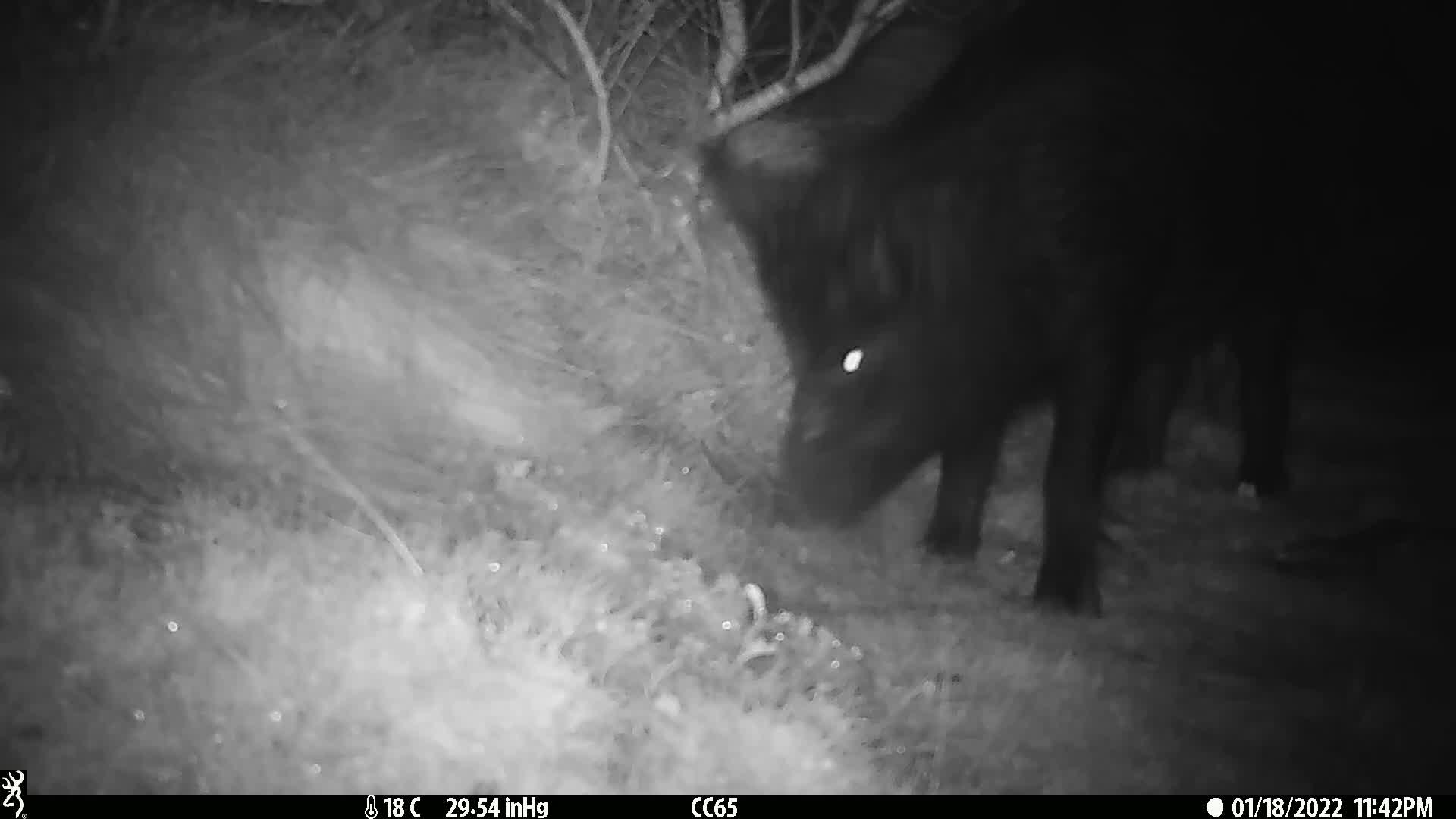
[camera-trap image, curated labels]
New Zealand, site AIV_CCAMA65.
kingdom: Animalia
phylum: Chordata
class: Mammalia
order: Artiodactyla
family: Suidae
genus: Sus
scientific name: Sus scrofa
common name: pig